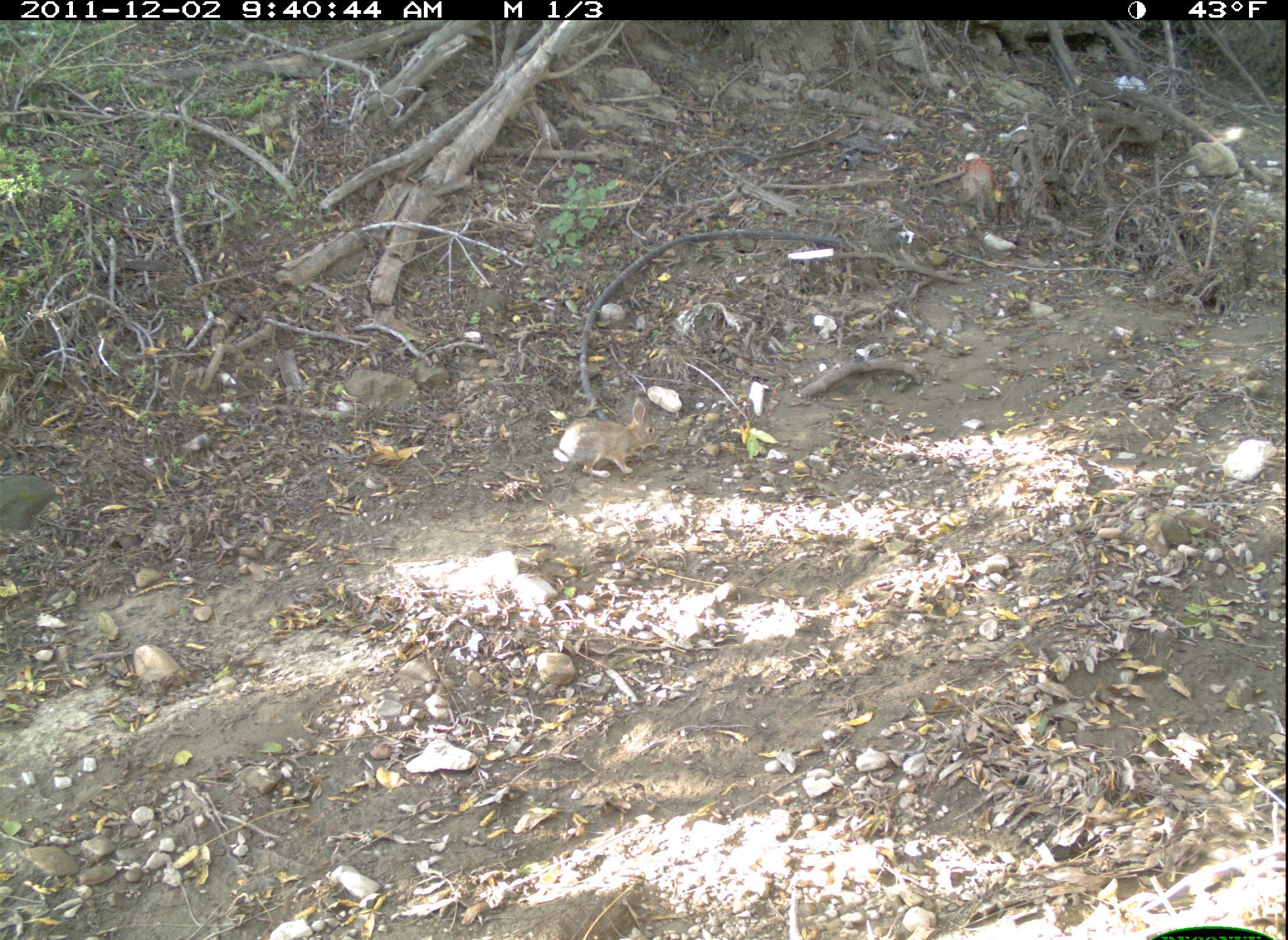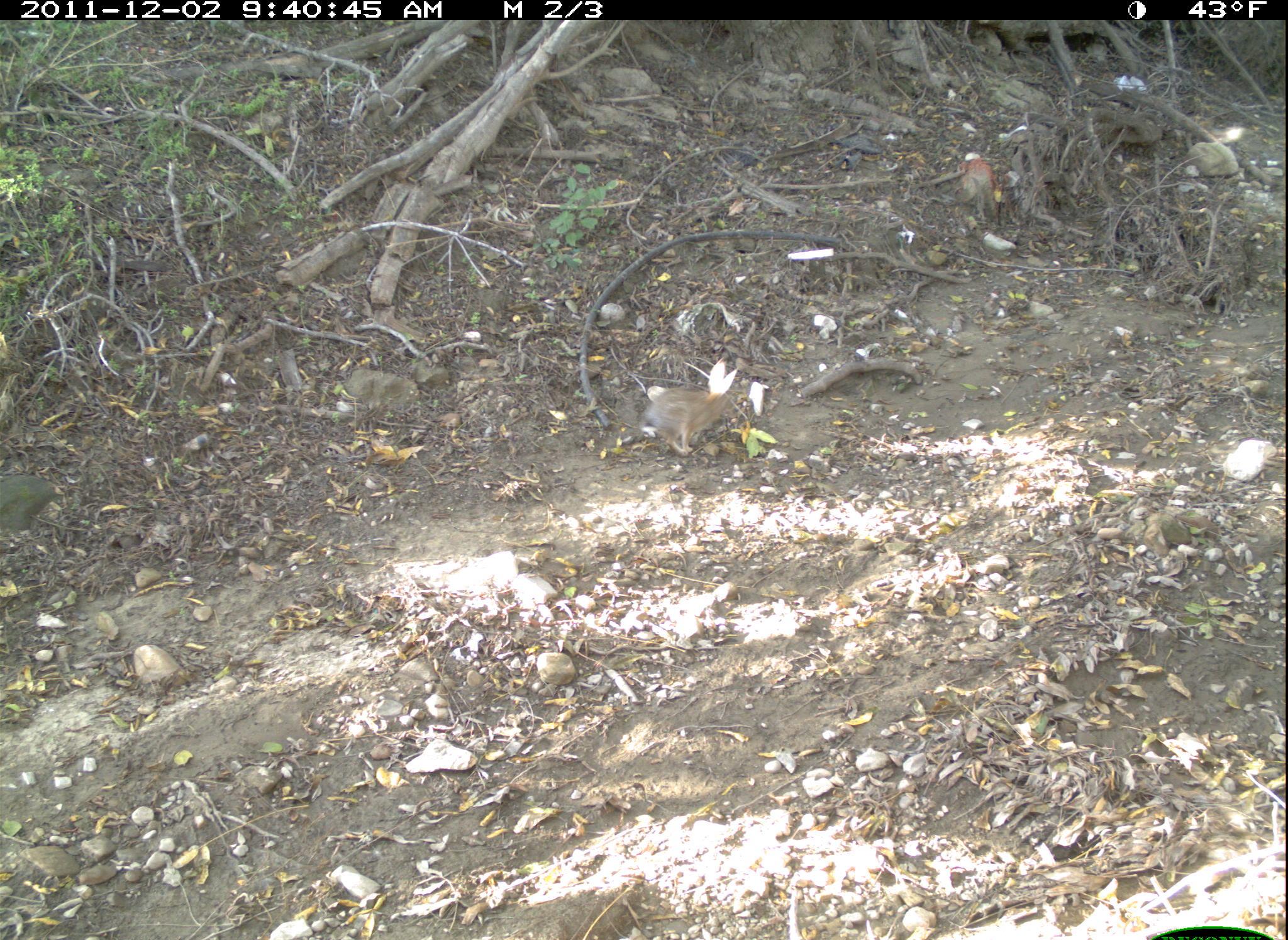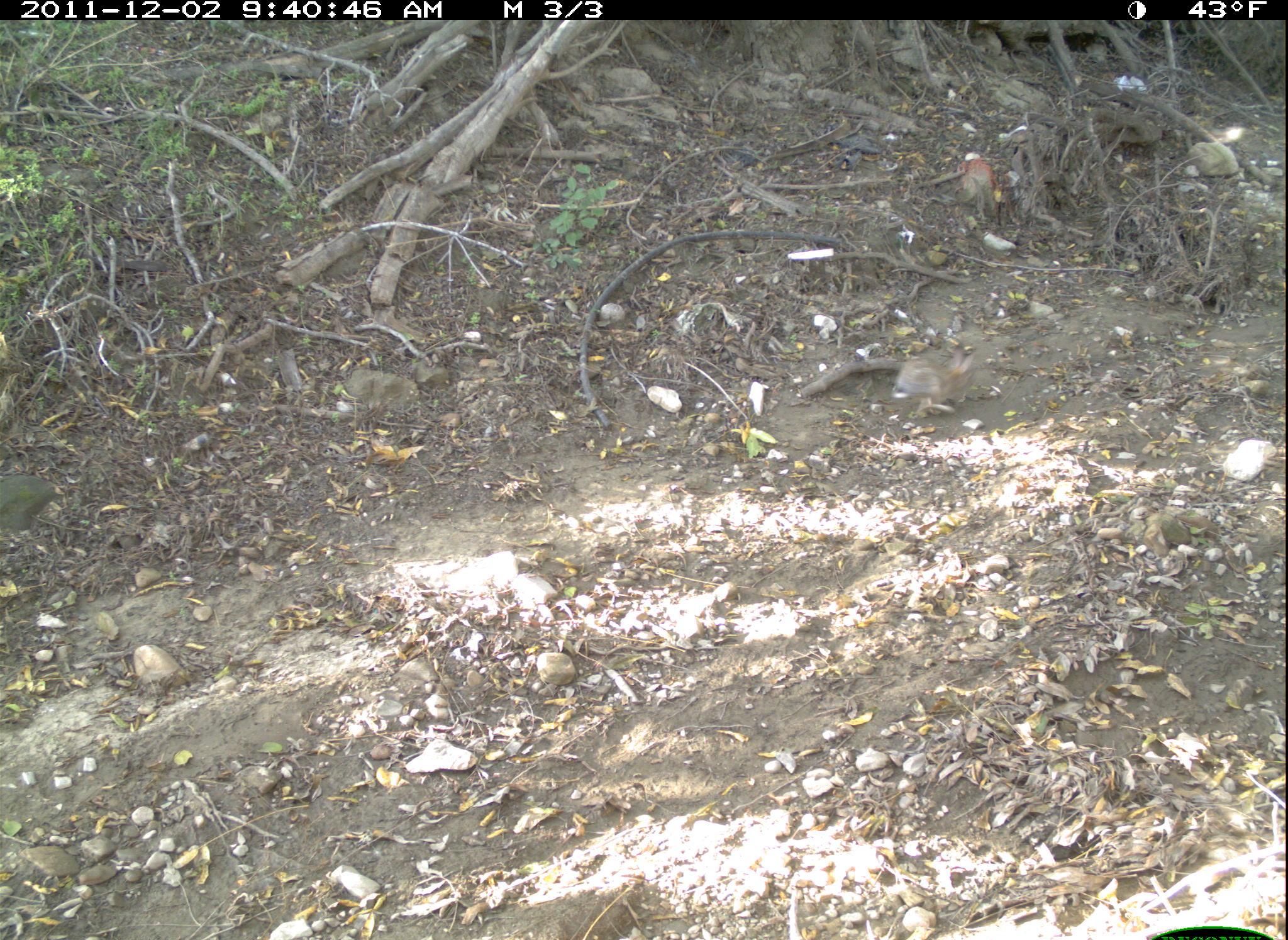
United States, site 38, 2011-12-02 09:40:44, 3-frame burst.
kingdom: Animalia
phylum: Chordata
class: Mammalia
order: Lagomorpha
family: Leporidae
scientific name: Leporidae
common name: rabbits and hares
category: rabbit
Rabbit (rabbits and hares) (Leporidae).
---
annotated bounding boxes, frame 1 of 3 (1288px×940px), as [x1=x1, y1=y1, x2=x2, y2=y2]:
rabbit: [x1=546, y1=393, x2=668, y2=486]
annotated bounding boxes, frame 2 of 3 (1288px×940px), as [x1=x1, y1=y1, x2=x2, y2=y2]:
rabbit: [x1=628, y1=346, x2=752, y2=472]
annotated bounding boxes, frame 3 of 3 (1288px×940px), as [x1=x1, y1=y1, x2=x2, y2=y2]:
rabbit: [x1=891, y1=336, x2=984, y2=425]